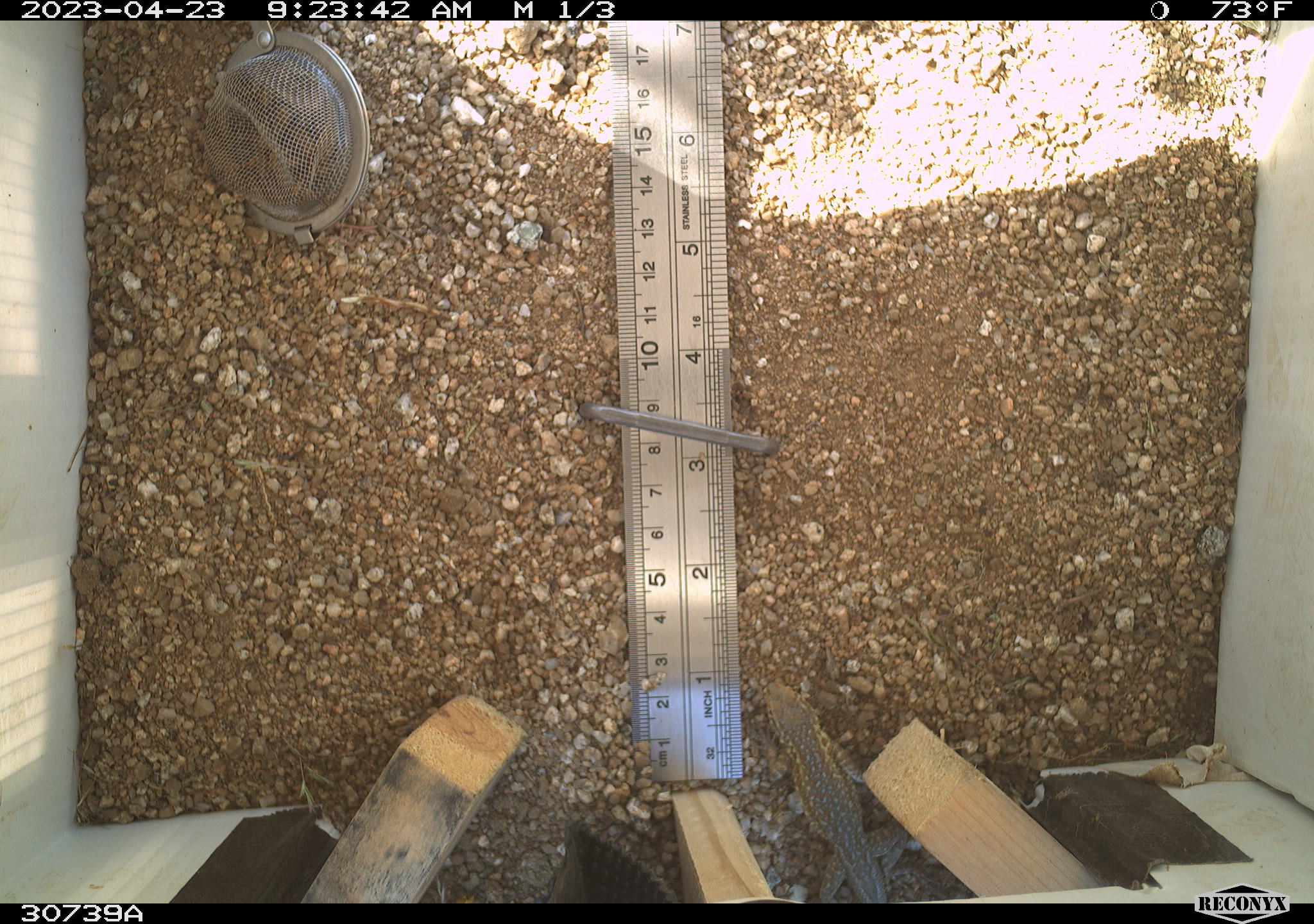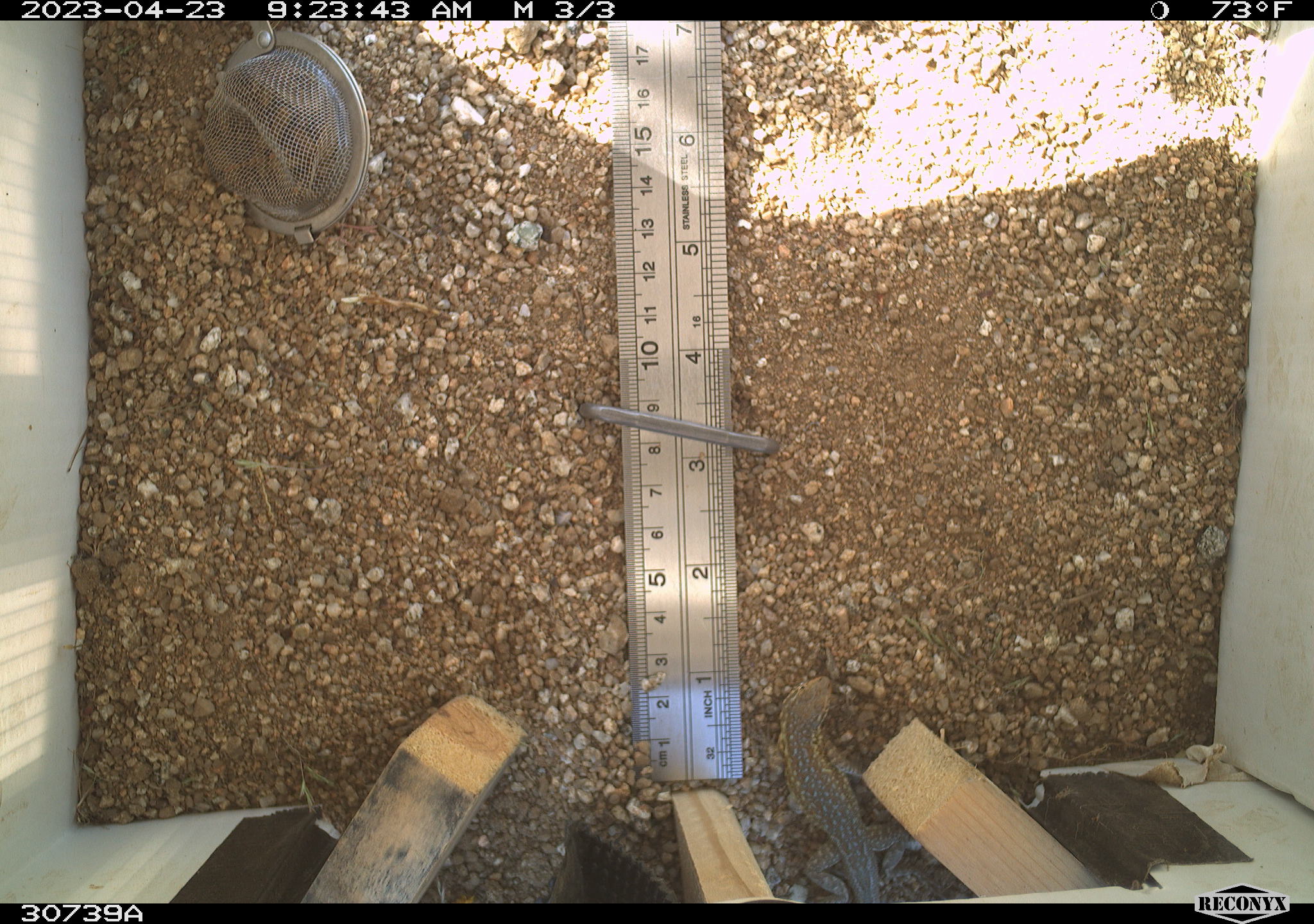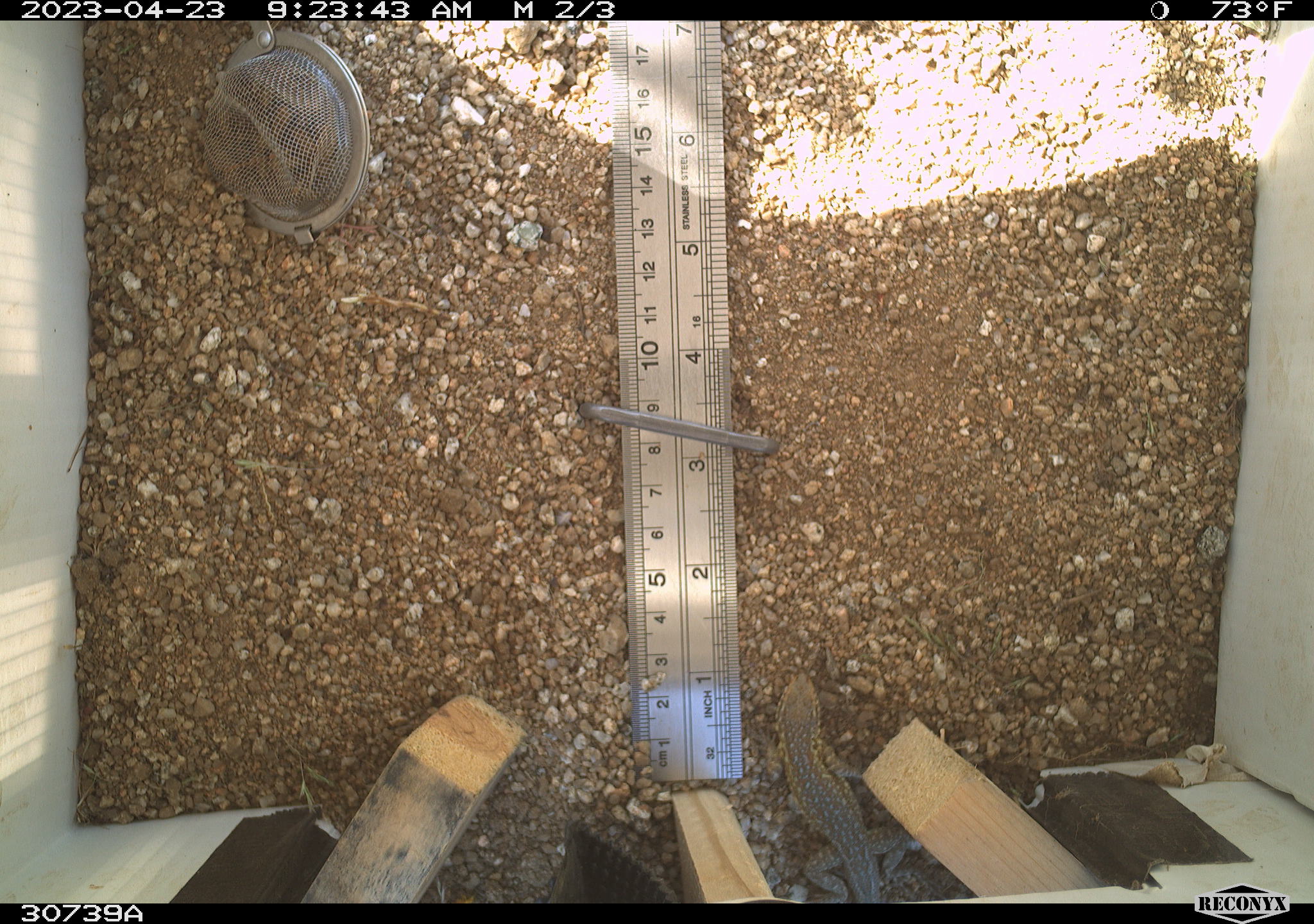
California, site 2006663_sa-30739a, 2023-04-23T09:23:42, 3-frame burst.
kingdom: Animalia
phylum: Chordata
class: Reptilia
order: Squamata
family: Phrynosomatidae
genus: Uta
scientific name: Uta stansburiana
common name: common side-blotched lizard